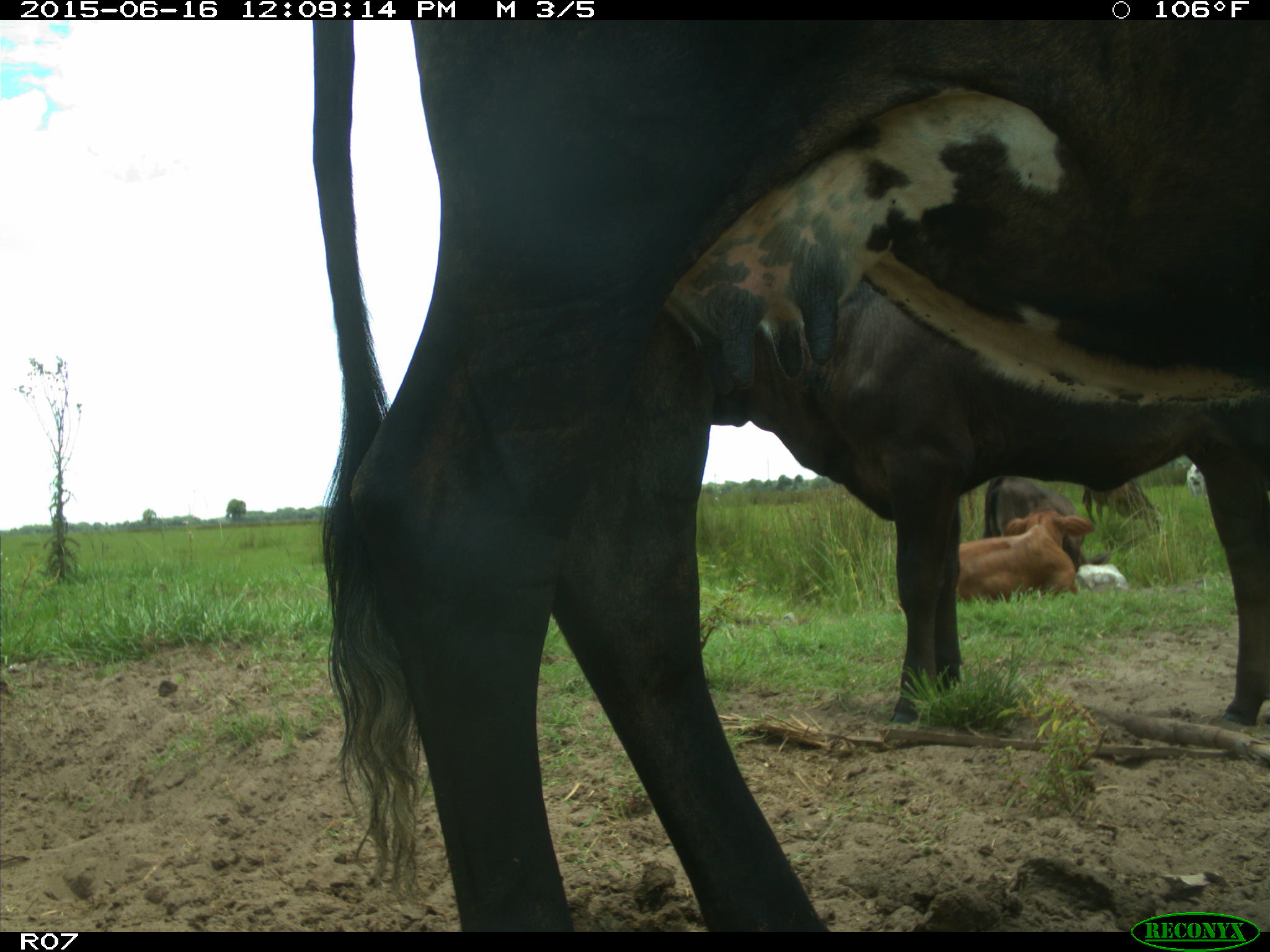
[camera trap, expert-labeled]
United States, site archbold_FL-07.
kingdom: Animalia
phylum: Chordata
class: Mammalia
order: Artiodactyla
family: Bovidae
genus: Bos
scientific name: Bos taurus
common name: domestic cow